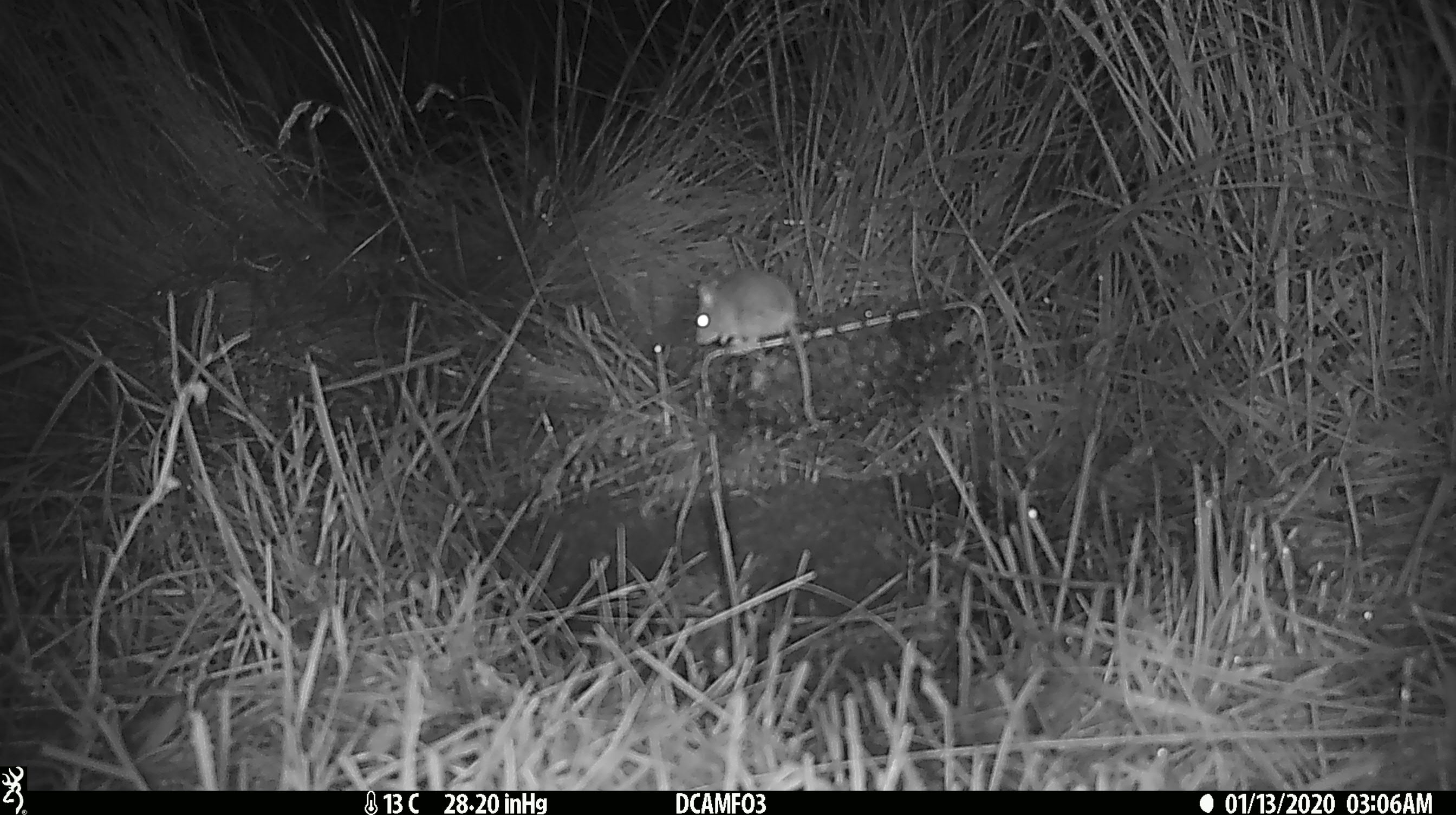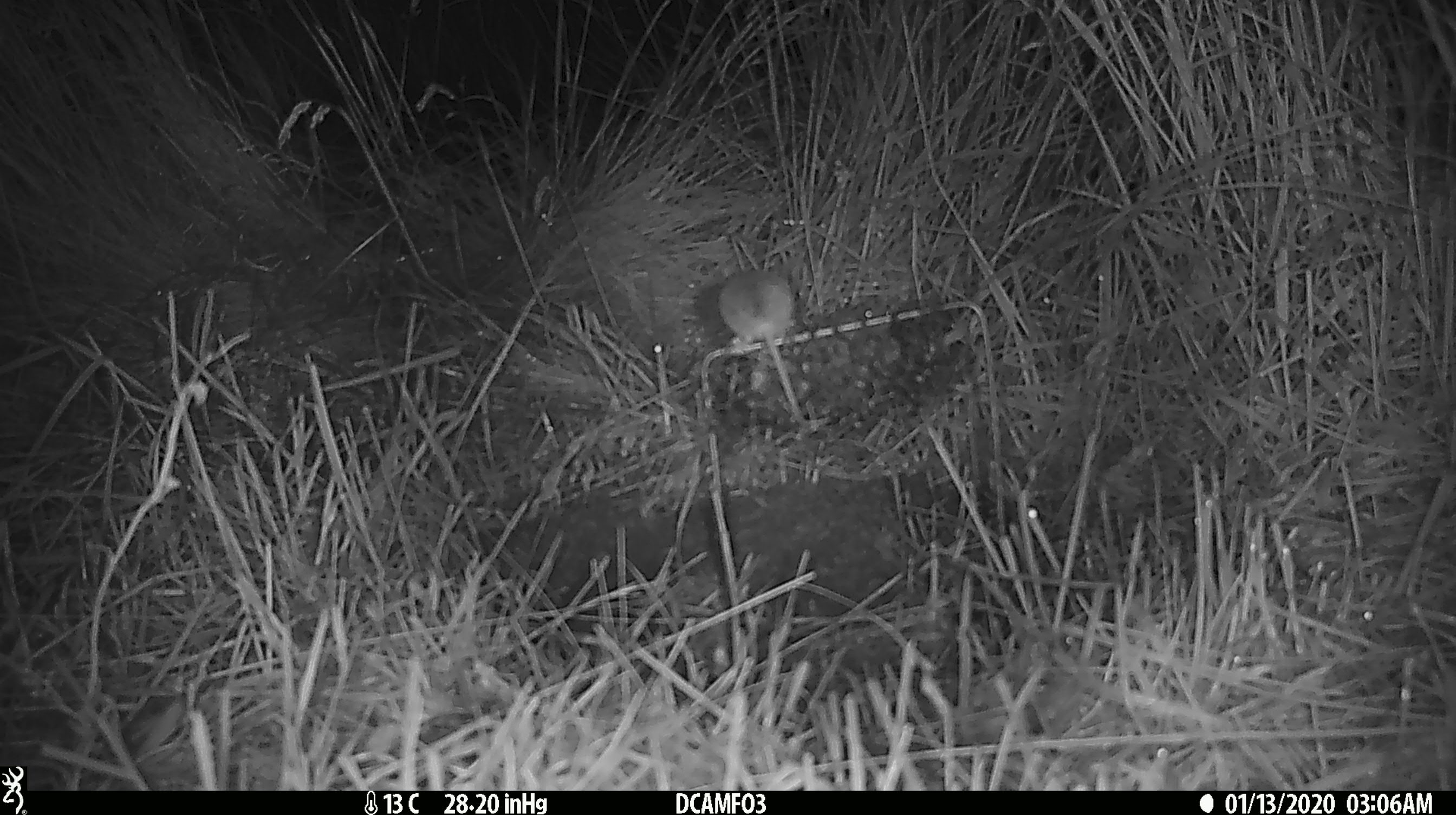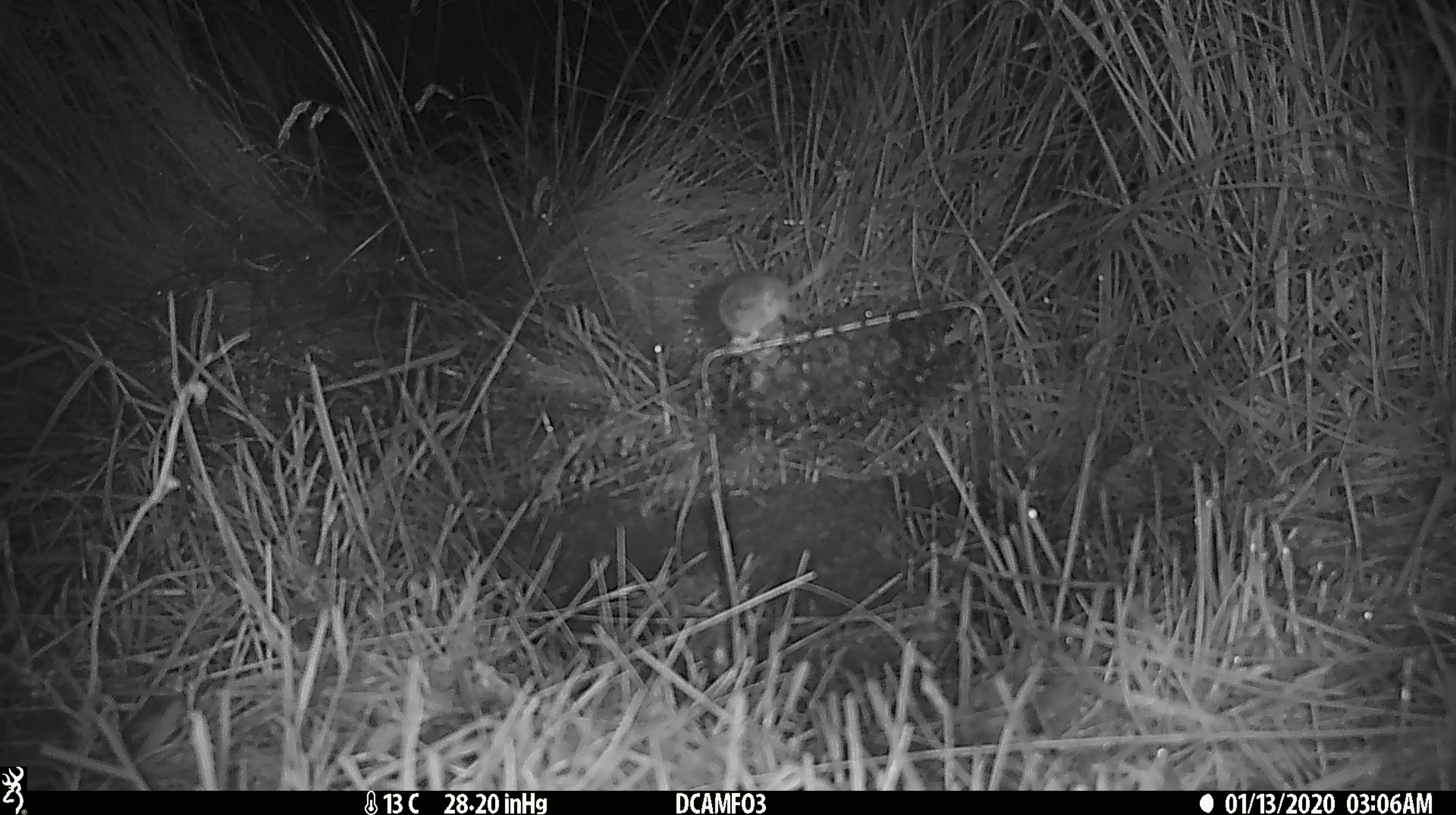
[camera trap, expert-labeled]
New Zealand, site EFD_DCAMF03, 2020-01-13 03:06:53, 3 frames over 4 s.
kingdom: Animalia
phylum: Chordata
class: Mammalia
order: Rodentia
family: Muridae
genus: Mus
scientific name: Mus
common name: mouse